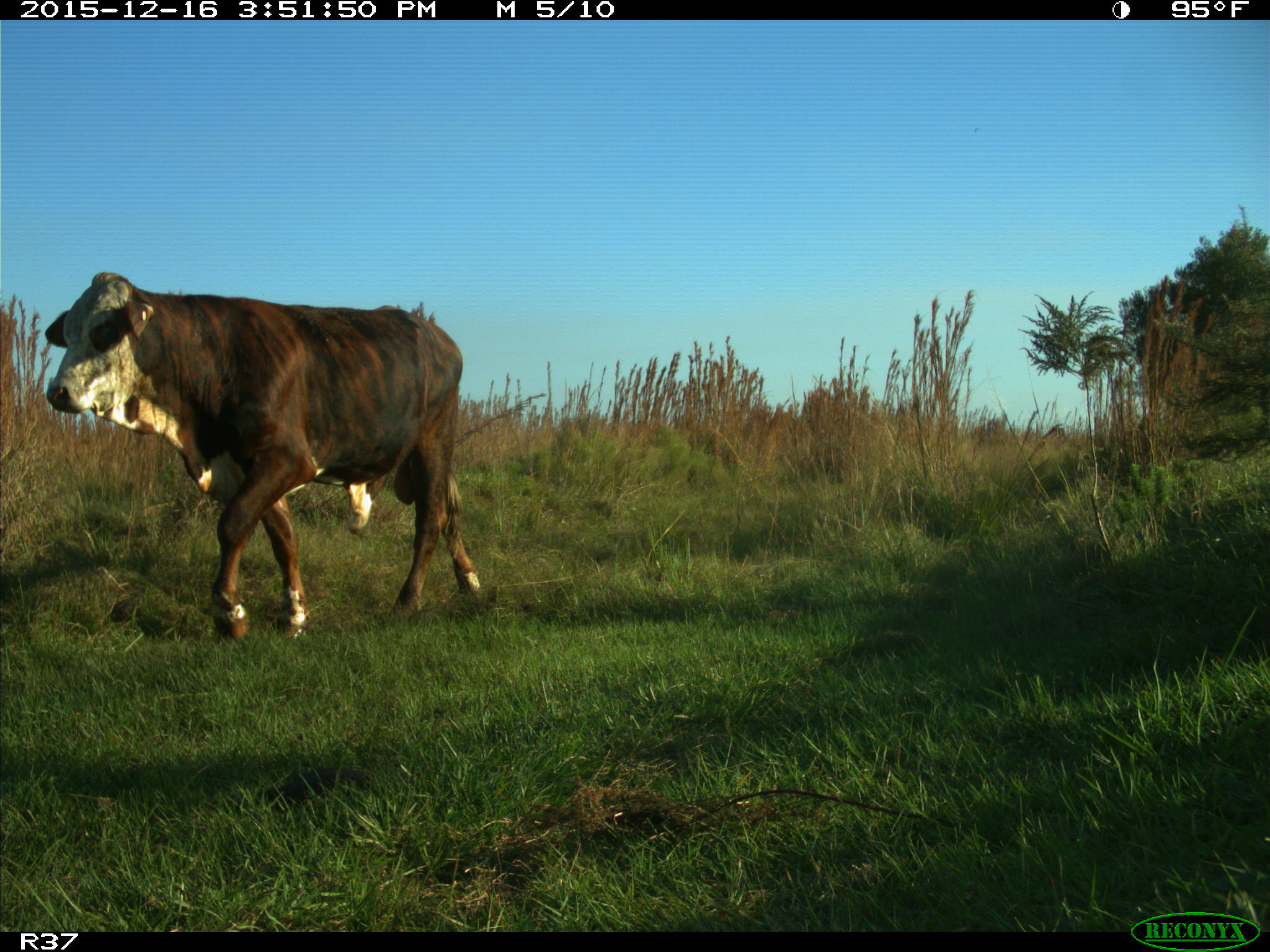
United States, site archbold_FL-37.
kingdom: Animalia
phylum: Chordata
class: Mammalia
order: Artiodactyla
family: Bovidae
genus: Bos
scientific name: Bos taurus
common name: domestic cow